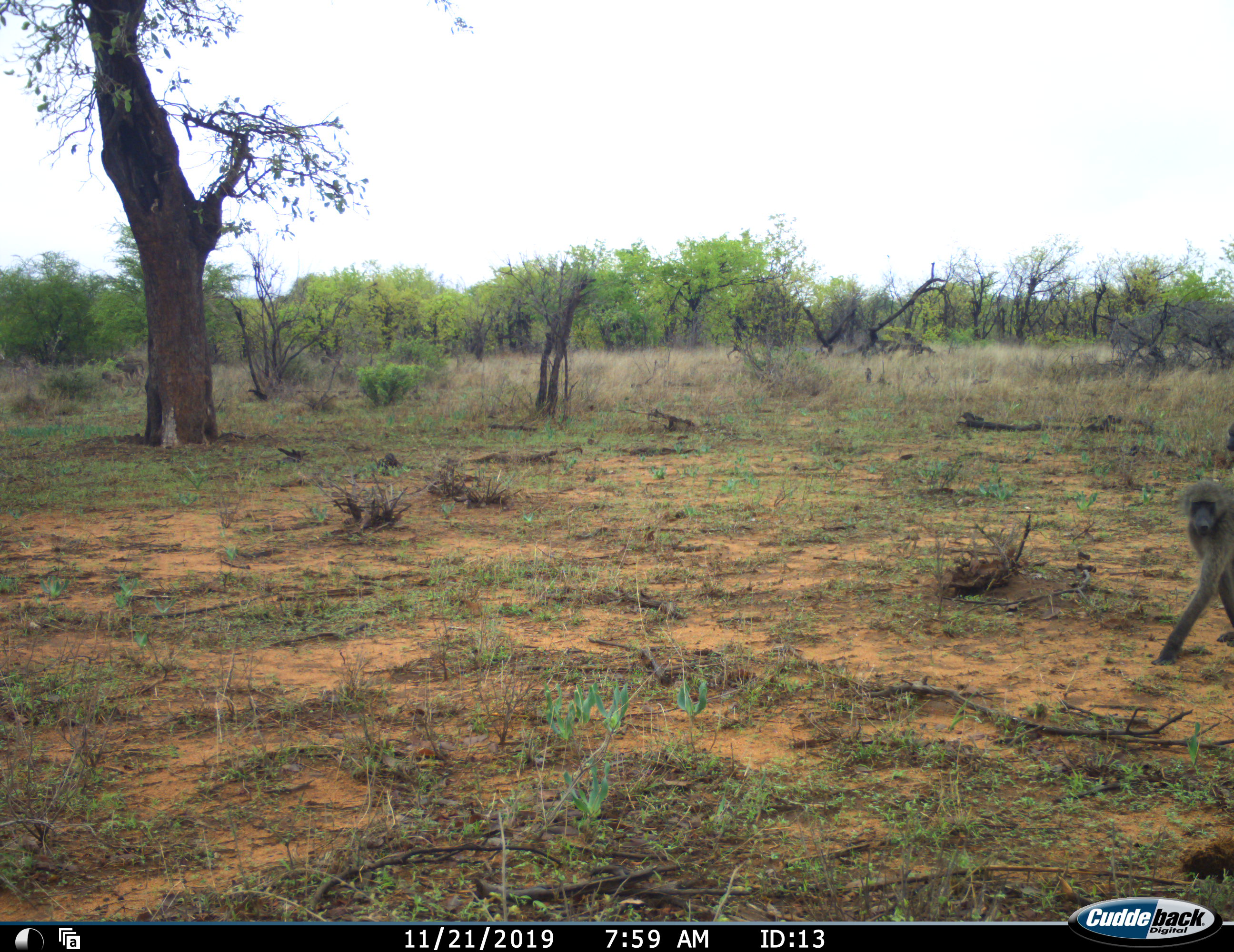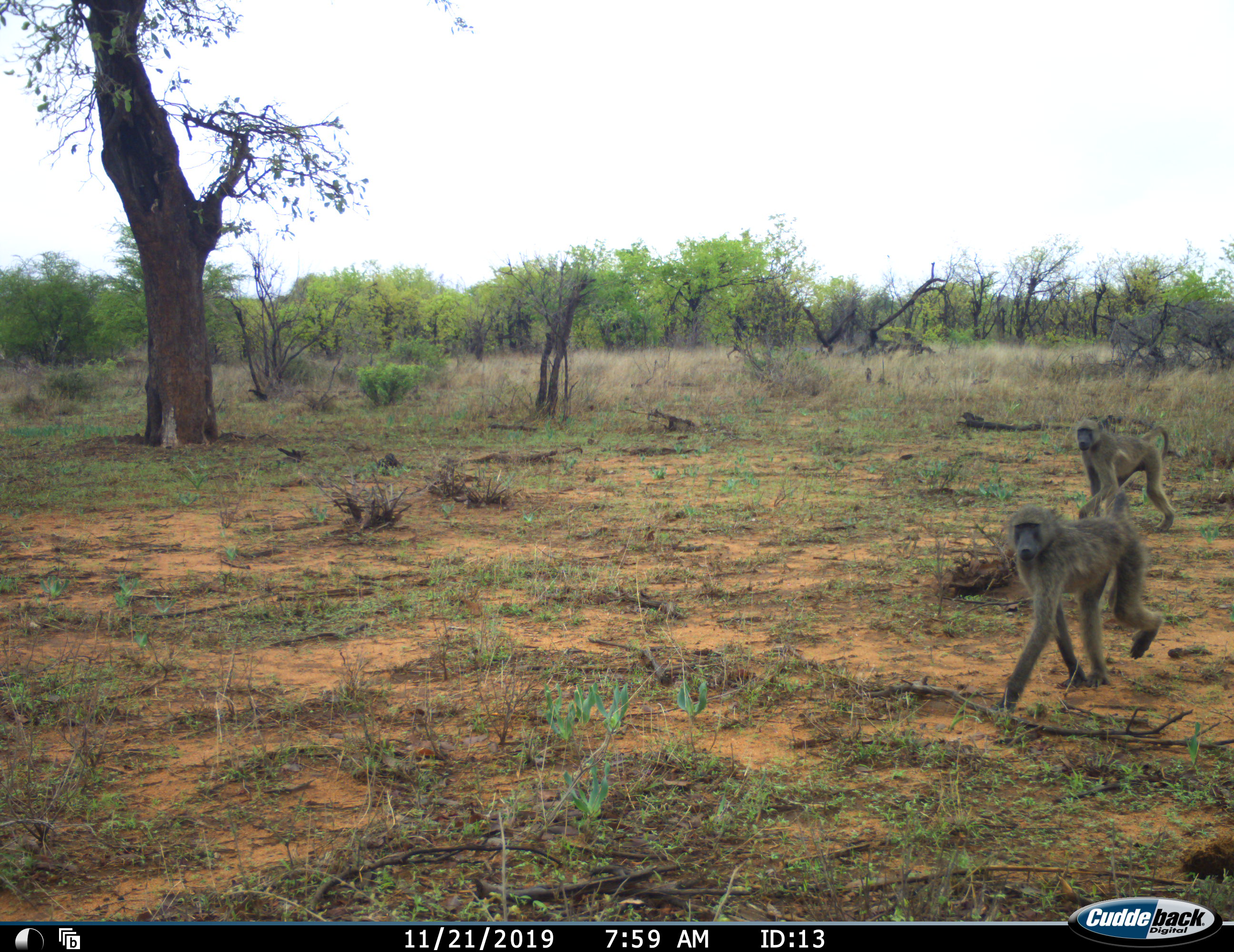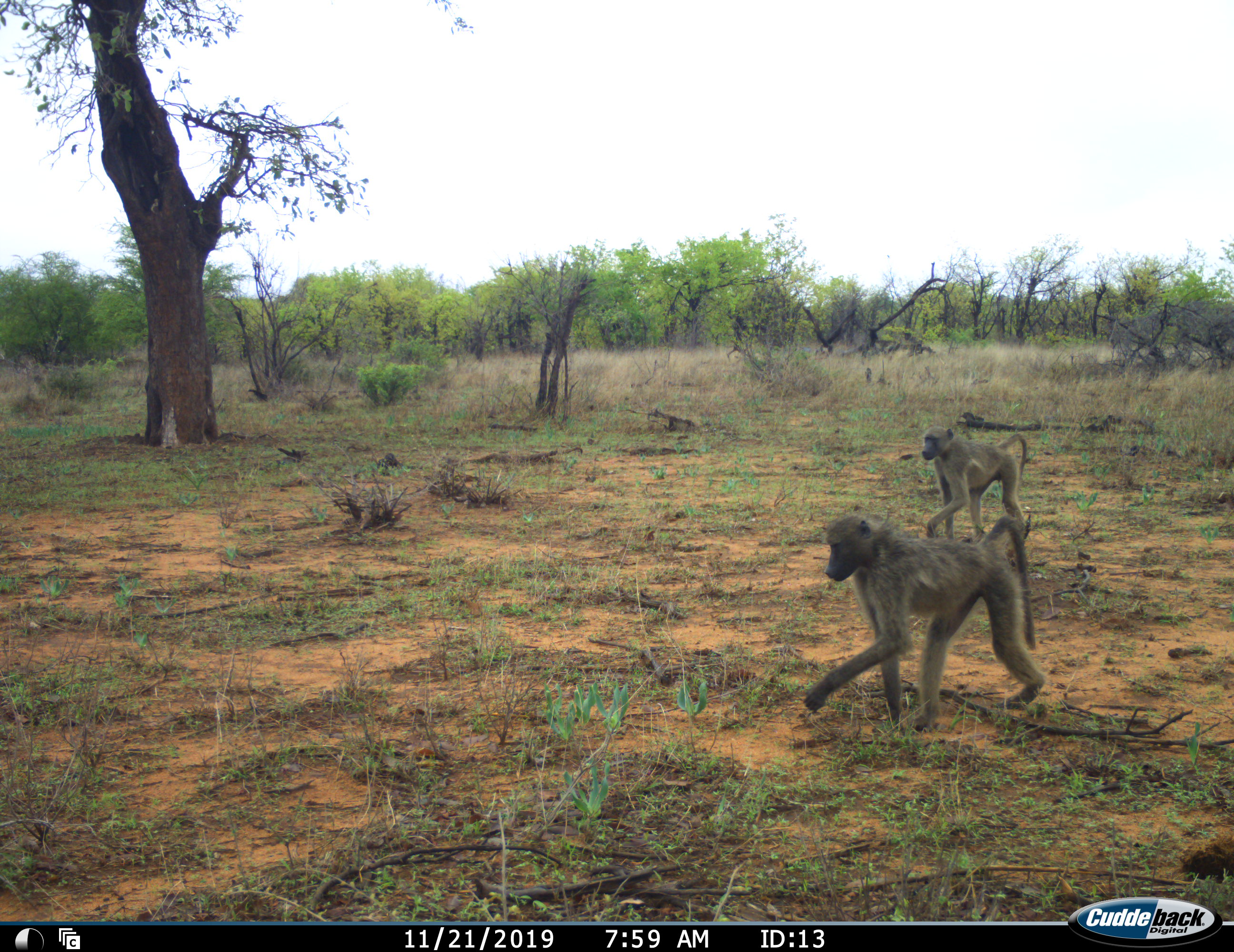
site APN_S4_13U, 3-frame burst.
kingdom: Animalia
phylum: Chordata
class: Mammalia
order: Primates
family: Cercopithecidae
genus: Papio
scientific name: Papio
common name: baboon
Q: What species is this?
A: Baboon (Papio).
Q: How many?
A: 4.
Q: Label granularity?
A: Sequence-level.